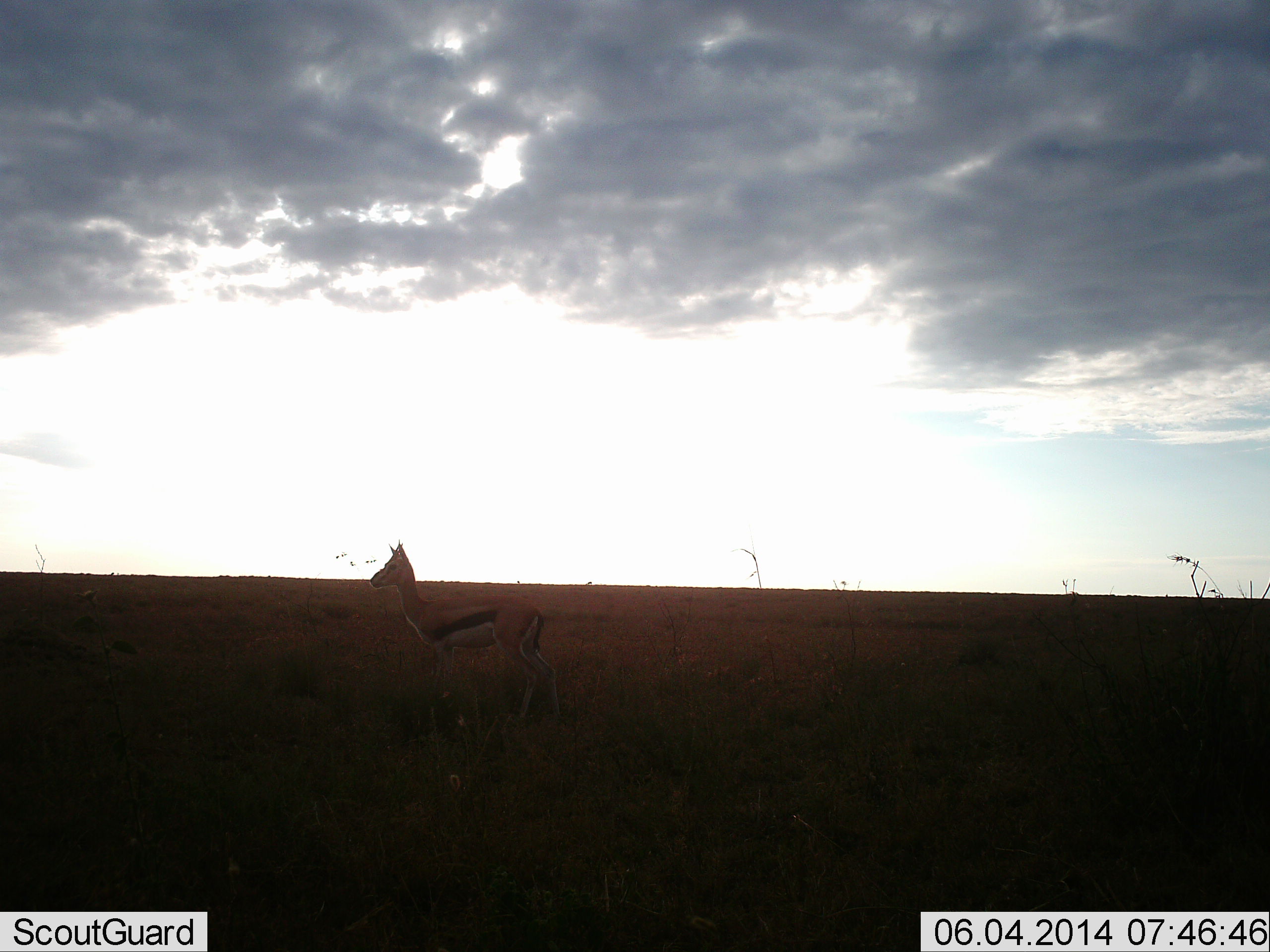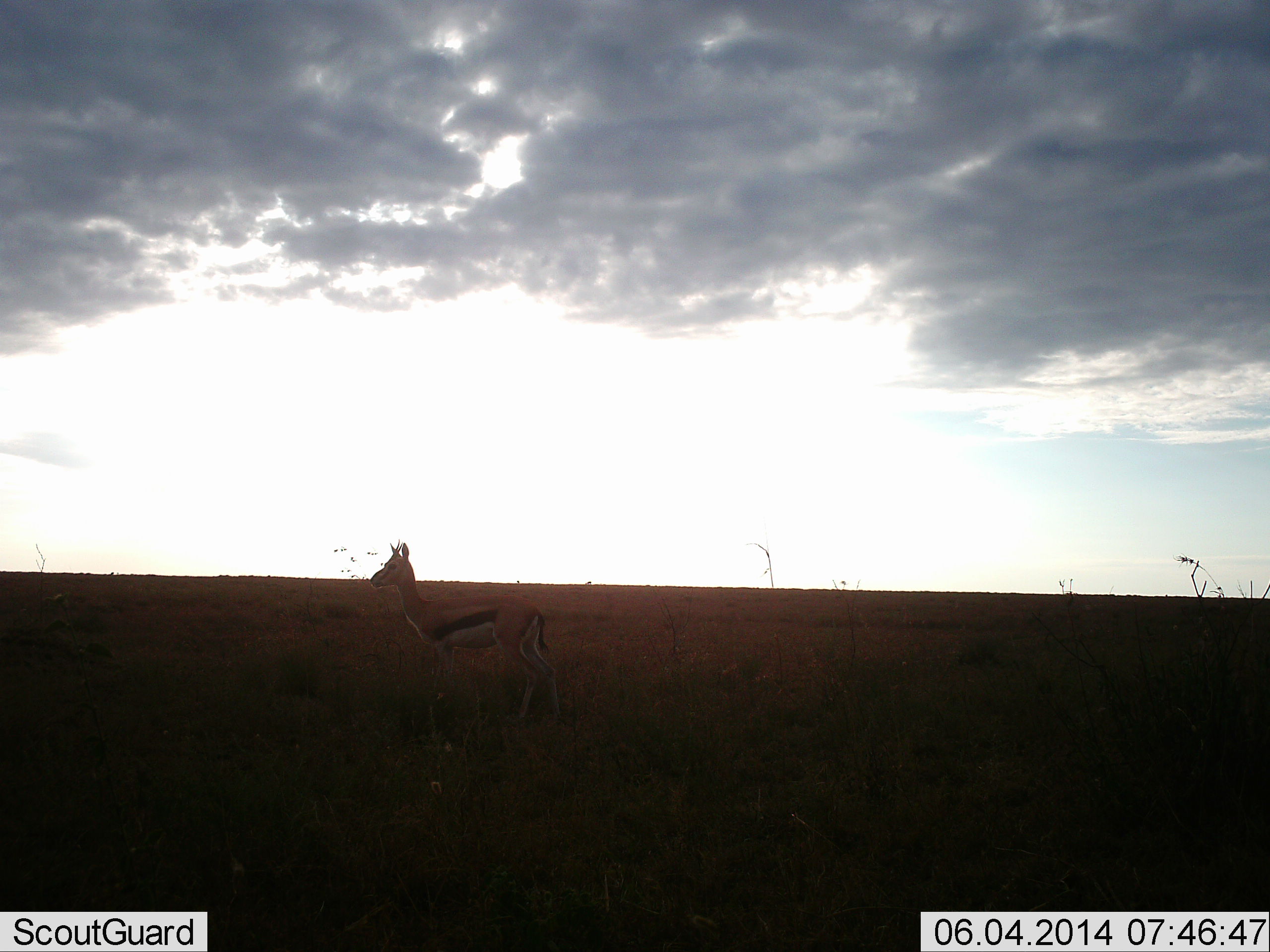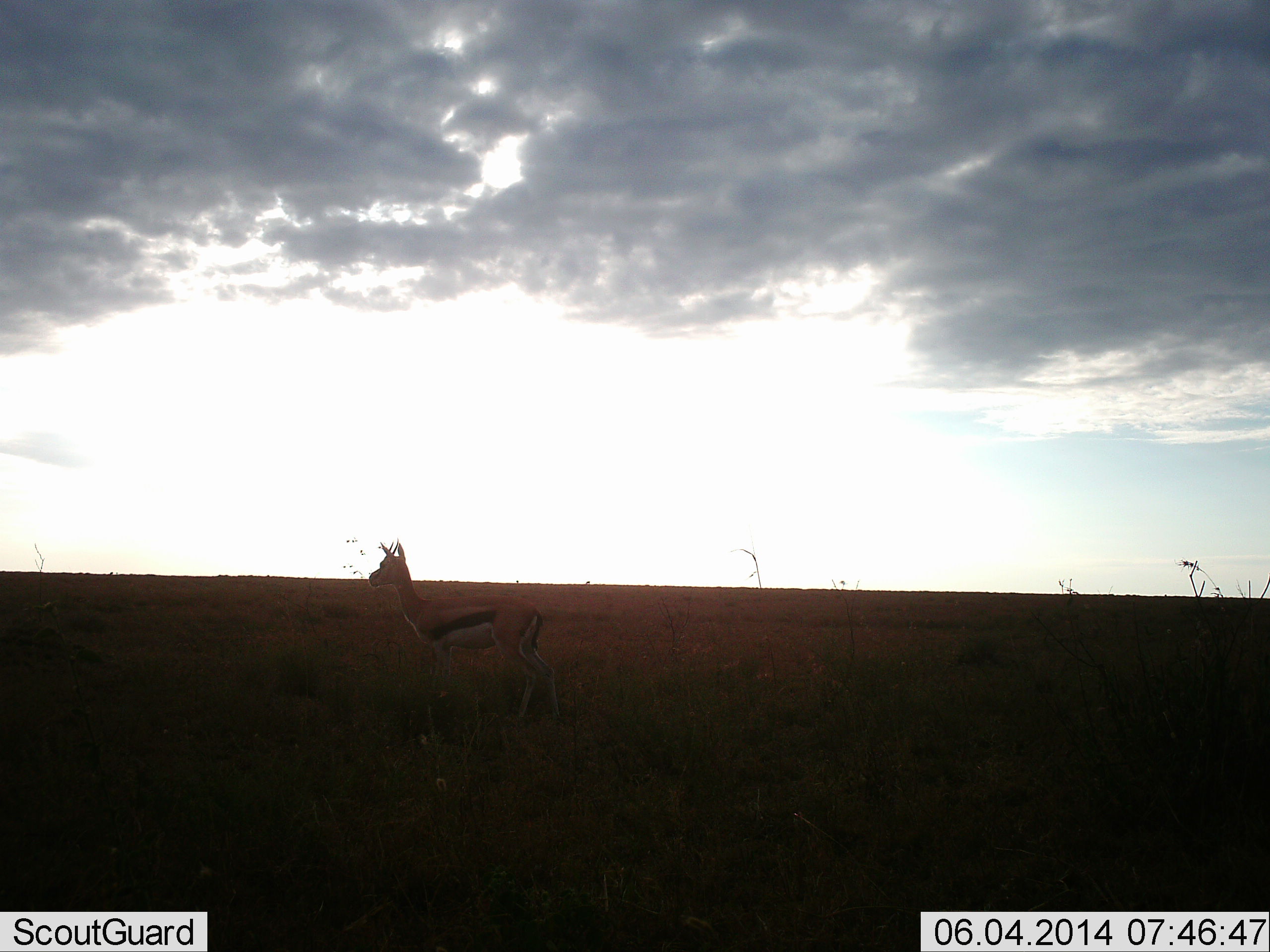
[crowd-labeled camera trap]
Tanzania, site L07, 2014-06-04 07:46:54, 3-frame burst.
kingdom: Animalia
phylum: Chordata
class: Mammalia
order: Artiodactyla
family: Bovidae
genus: Eudorcas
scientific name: Eudorcas thomsonii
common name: thomson's gazelle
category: gazellethomsons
Gazellethomsons (thomson's gazelle) (Eudorcas thomsonii), count 1. Behavior (volunteer vote fractions): standing 100%, resting 0%, moving 0%, interacting 0%. Young present (vote fraction): 0%. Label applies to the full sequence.